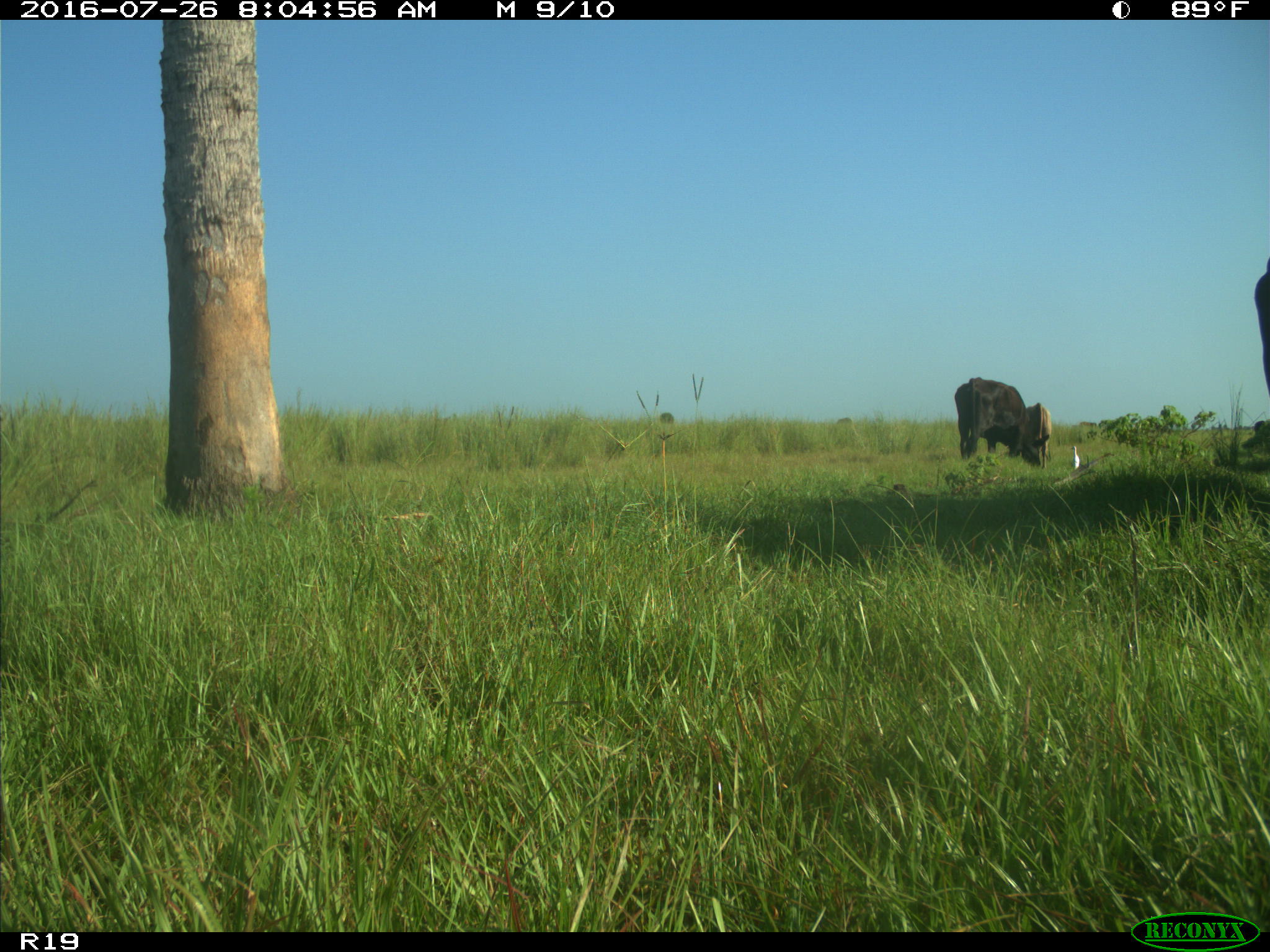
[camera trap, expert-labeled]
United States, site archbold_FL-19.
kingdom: Animalia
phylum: Chordata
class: Mammalia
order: Artiodactyla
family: Bovidae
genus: Bos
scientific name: Bos taurus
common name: domestic cow